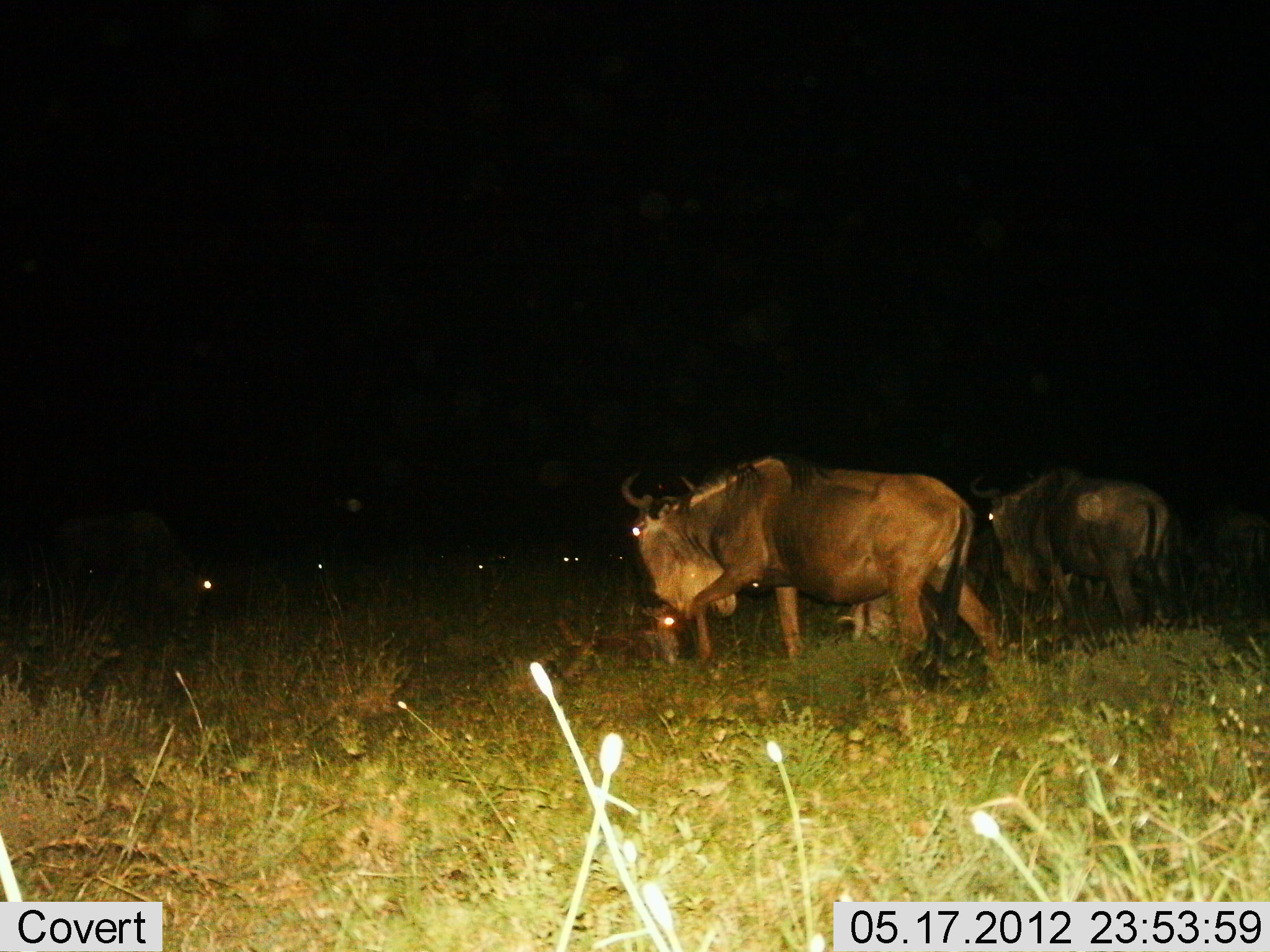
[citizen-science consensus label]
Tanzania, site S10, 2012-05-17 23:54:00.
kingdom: Animalia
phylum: Chordata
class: Mammalia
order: Artiodactyla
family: Bovidae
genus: Connochaetes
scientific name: Connochaetes taurinus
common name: blue wildebeest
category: wildebeest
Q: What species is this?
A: Wildebeest (blue wildebeest) (Connochaetes taurinus).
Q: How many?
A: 6.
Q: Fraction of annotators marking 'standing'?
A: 60%.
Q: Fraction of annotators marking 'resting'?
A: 20%.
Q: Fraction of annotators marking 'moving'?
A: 40%.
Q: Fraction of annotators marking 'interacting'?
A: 0%.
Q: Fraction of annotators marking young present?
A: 10%.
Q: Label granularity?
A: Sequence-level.